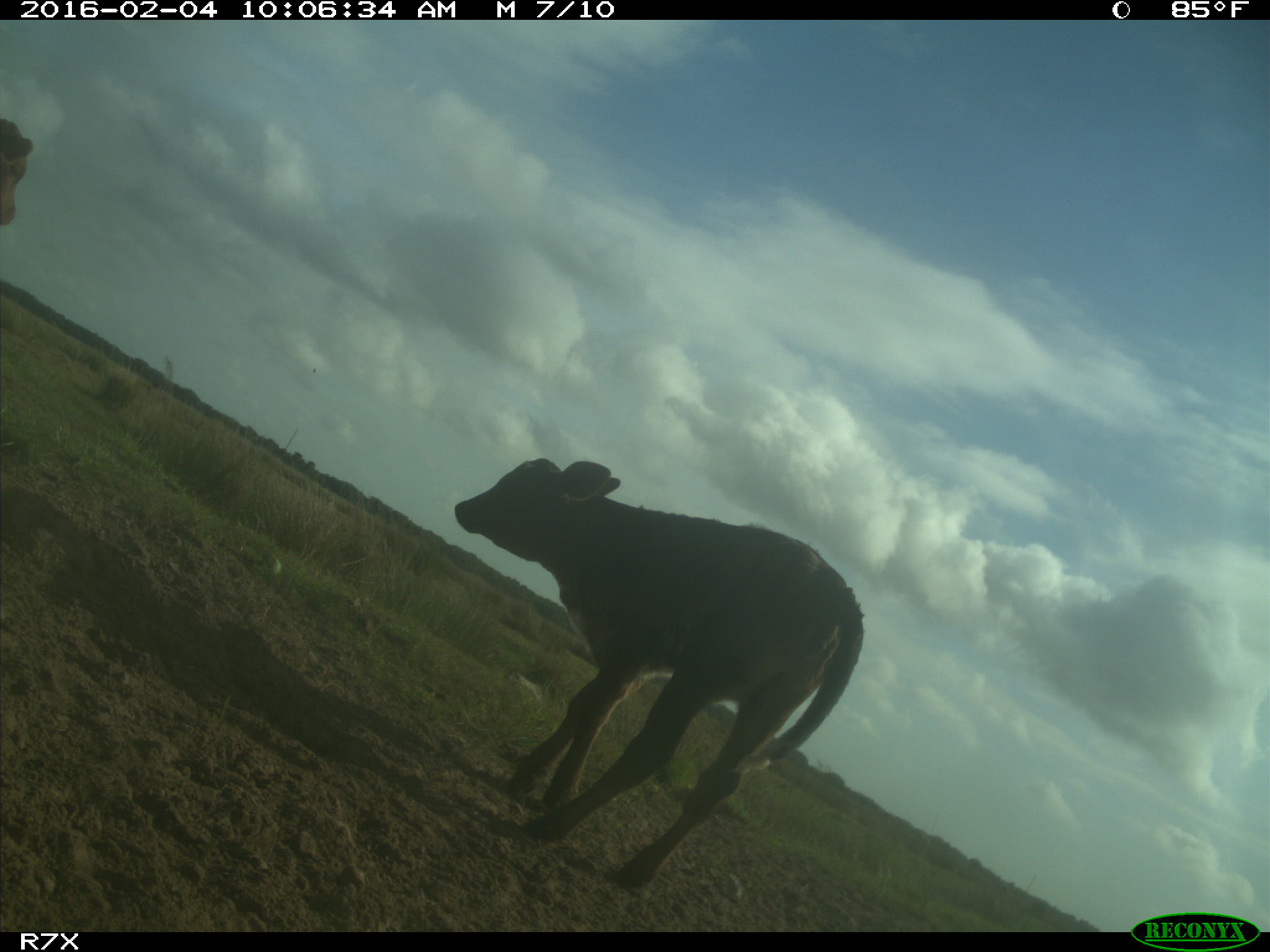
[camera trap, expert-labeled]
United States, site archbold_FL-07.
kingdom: Animalia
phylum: Chordata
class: Mammalia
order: Artiodactyla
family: Bovidae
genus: Bos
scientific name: Bos taurus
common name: domestic cow